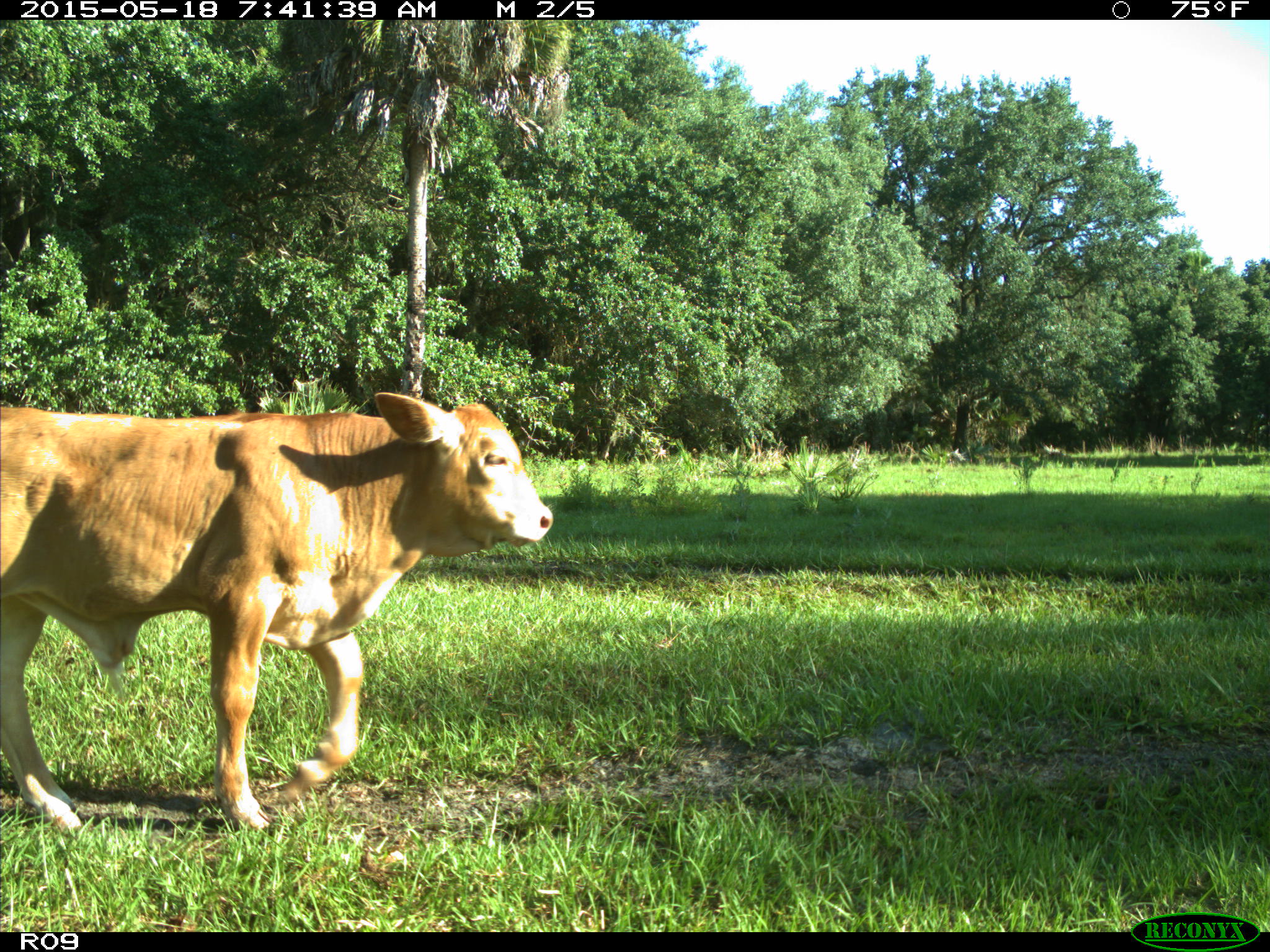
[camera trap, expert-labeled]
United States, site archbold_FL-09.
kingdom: Animalia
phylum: Chordata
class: Mammalia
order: Artiodactyla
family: Bovidae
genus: Bos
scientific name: Bos taurus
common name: domestic cow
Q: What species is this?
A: Bos taurus (domestic cow).